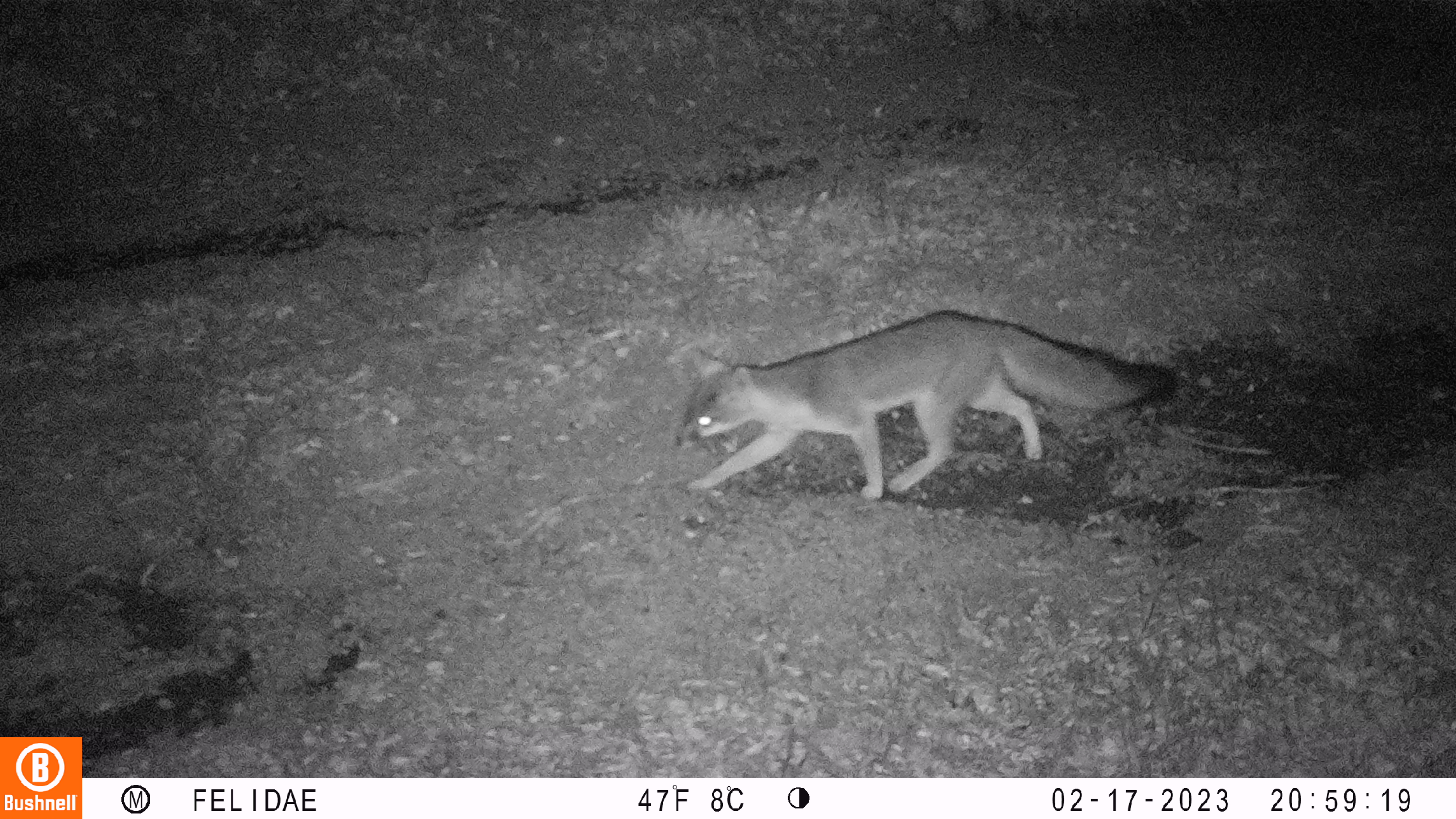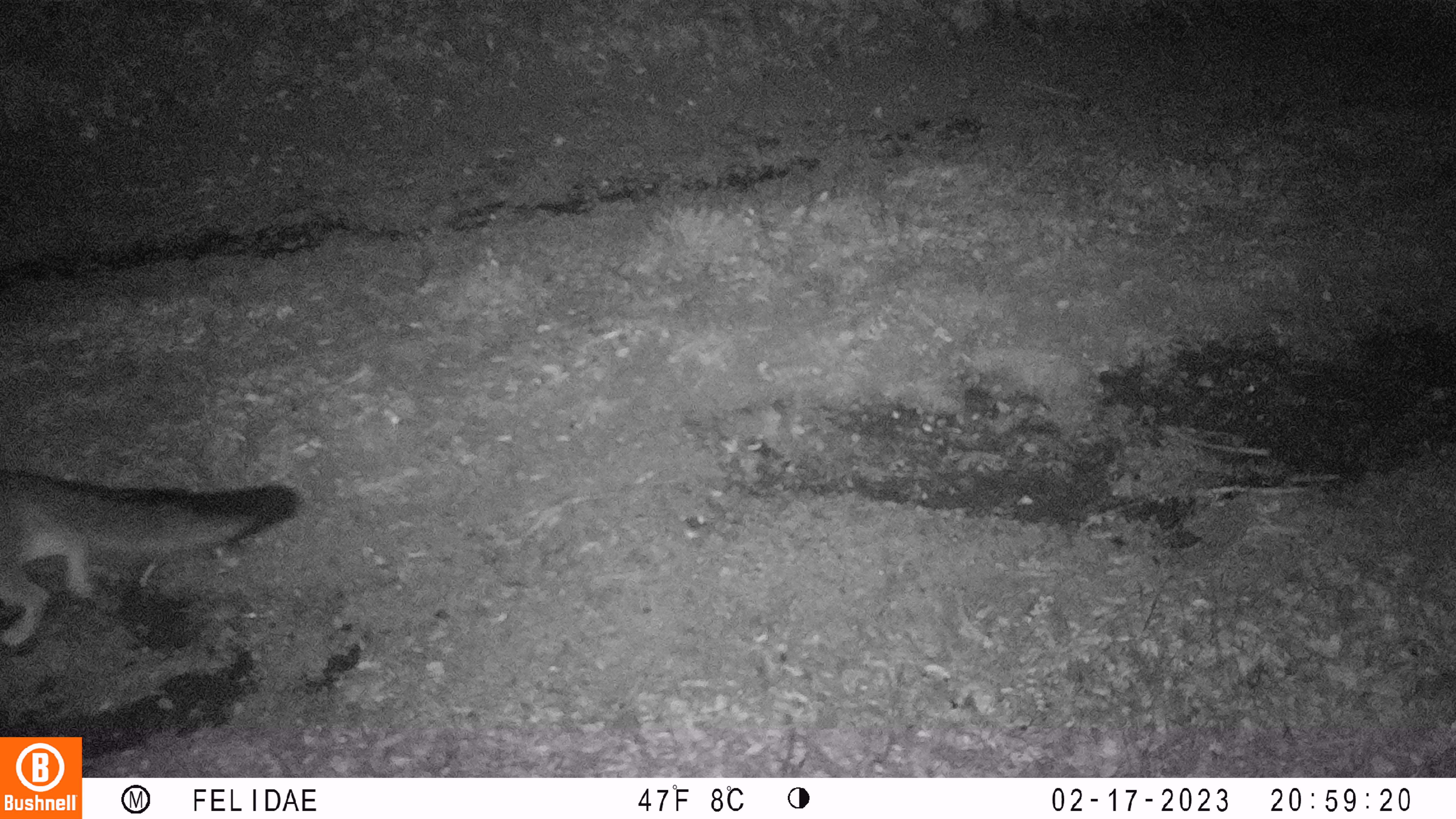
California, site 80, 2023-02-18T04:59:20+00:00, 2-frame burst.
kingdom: Animalia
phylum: Chordata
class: Mammalia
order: Carnivora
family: Canidae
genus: Urocyon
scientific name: Urocyon cinereoargenteus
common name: gray fox